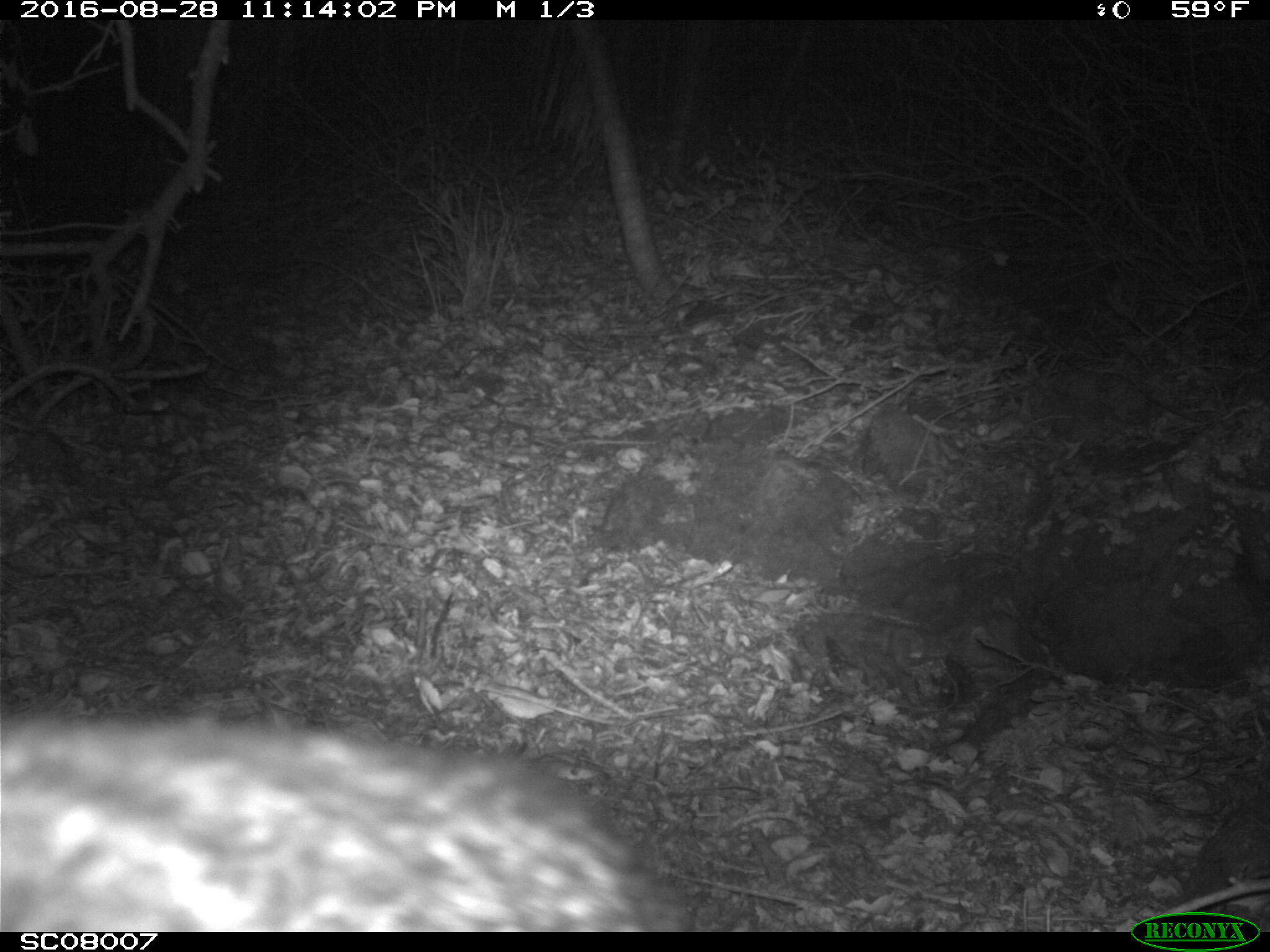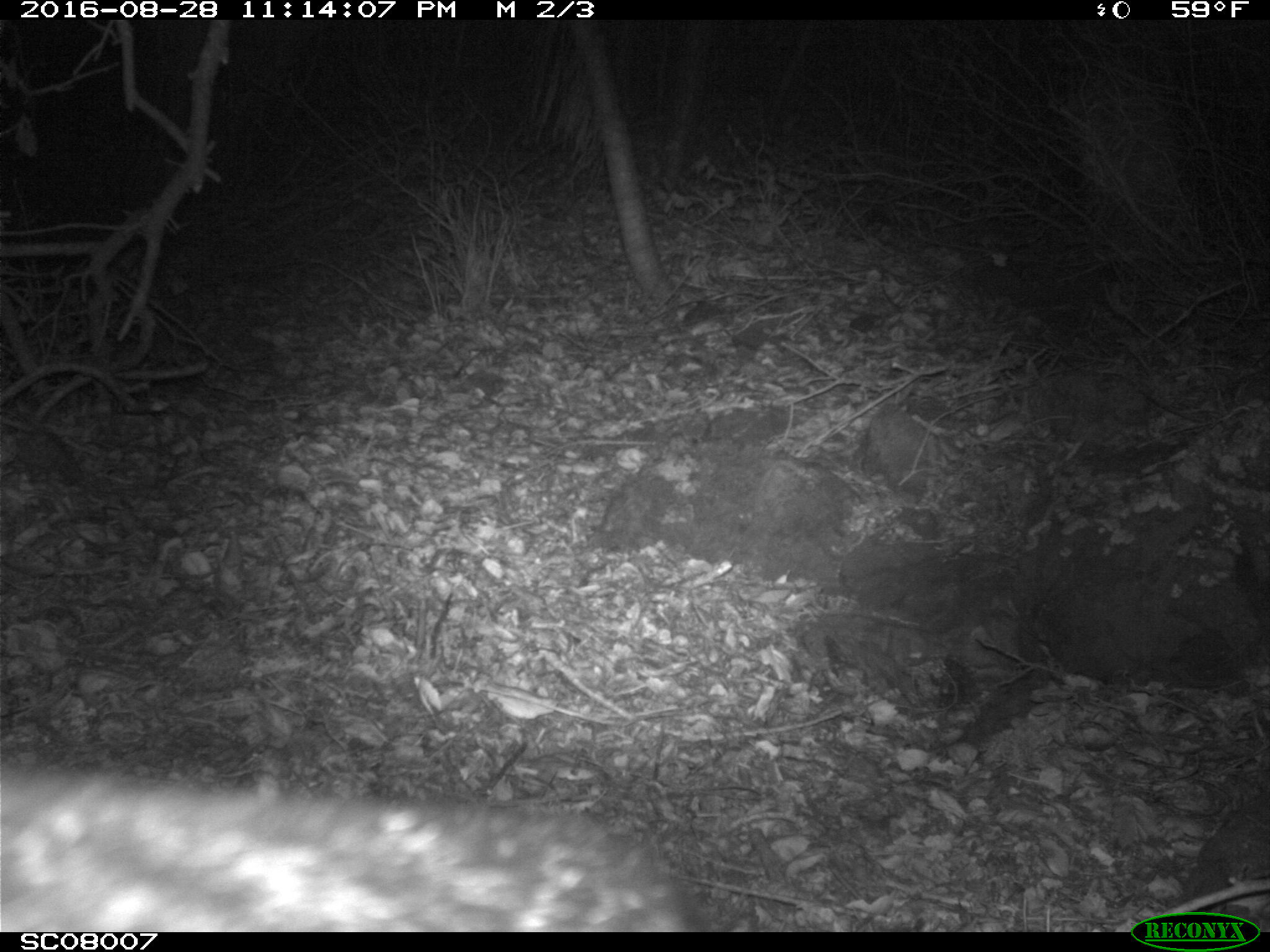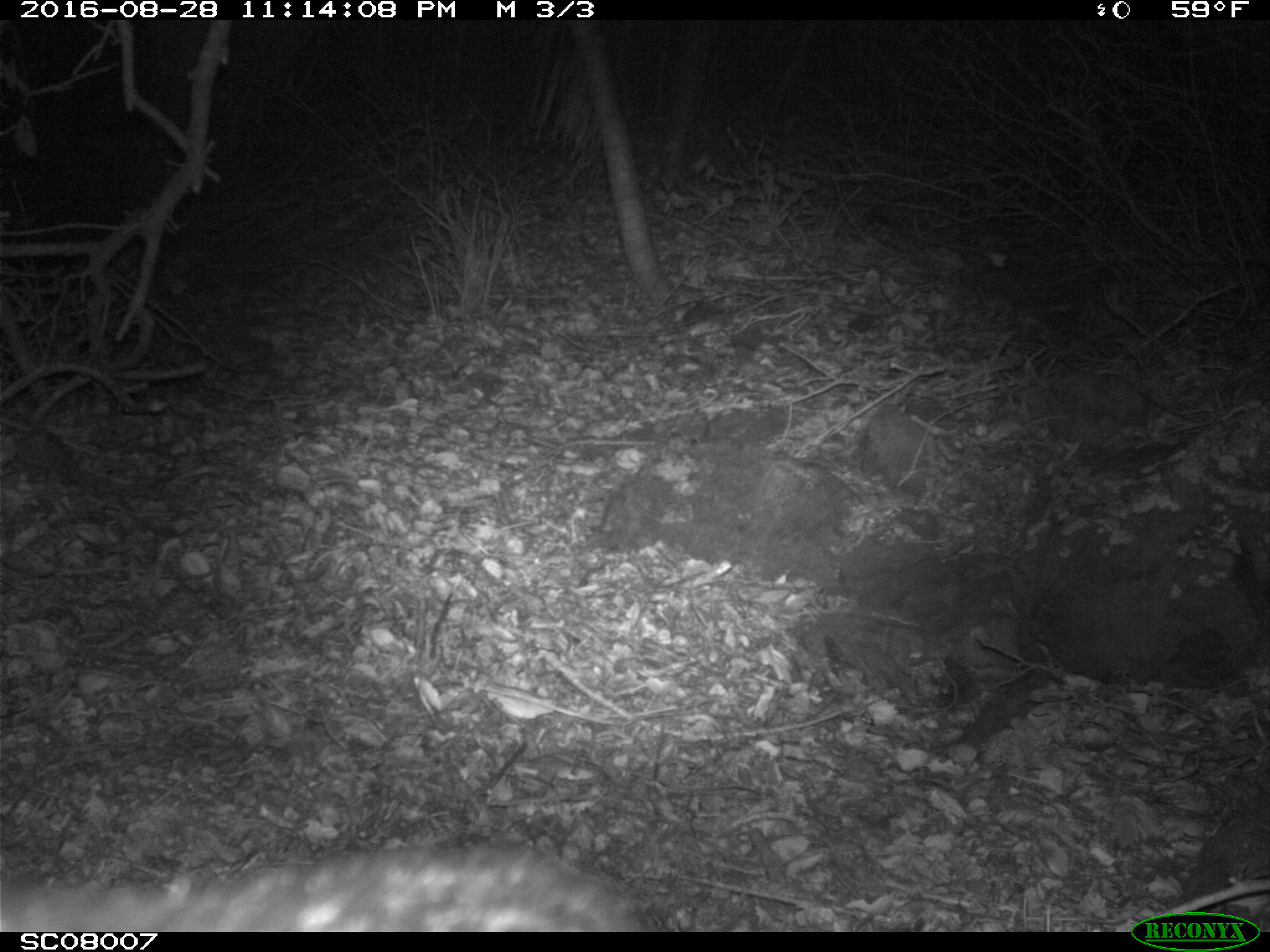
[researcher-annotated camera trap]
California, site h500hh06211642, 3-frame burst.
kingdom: Animalia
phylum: Chordata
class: Mammalia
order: Carnivora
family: Canidae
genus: Urocyon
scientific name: Urocyon littoralis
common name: island fox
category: fox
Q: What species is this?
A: Fox (island fox) (Urocyon littoralis).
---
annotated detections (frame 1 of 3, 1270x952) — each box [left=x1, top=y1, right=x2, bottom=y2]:
fox: [left=0, top=713, right=694, bottom=932]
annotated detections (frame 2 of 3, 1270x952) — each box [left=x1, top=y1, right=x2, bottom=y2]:
fox: [left=0, top=761, right=703, bottom=932]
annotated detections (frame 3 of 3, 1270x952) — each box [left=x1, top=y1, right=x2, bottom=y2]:
fox: [left=0, top=844, right=652, bottom=930]